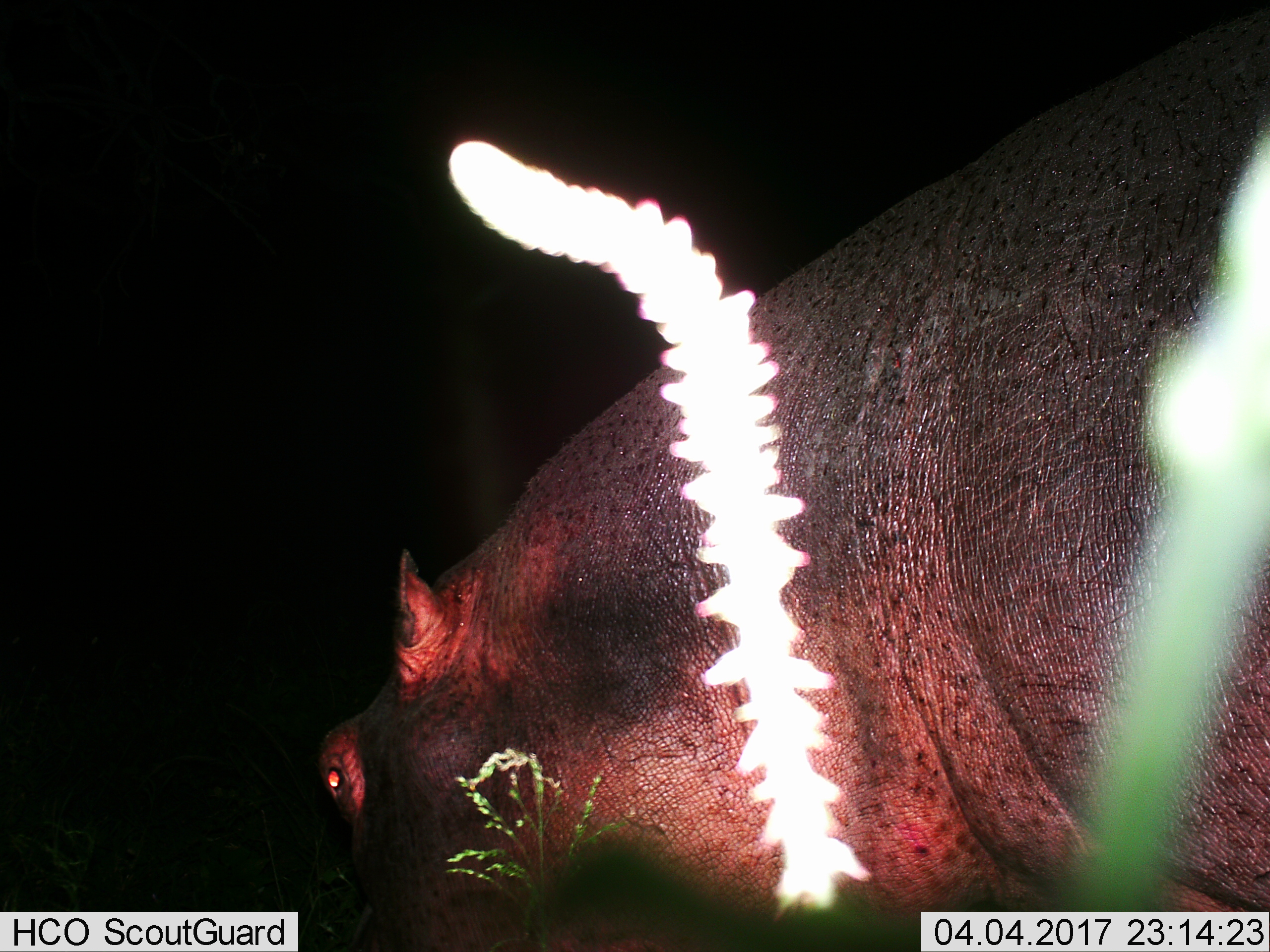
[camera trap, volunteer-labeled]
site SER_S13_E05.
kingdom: Animalia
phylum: Chordata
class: Mammalia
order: Artiodactyla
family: Hippopotamidae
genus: Hippopotamus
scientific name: Hippopotamus amphibius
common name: hippopotamus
Hippopotamus (Hippopotamus amphibius), count 1. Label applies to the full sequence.